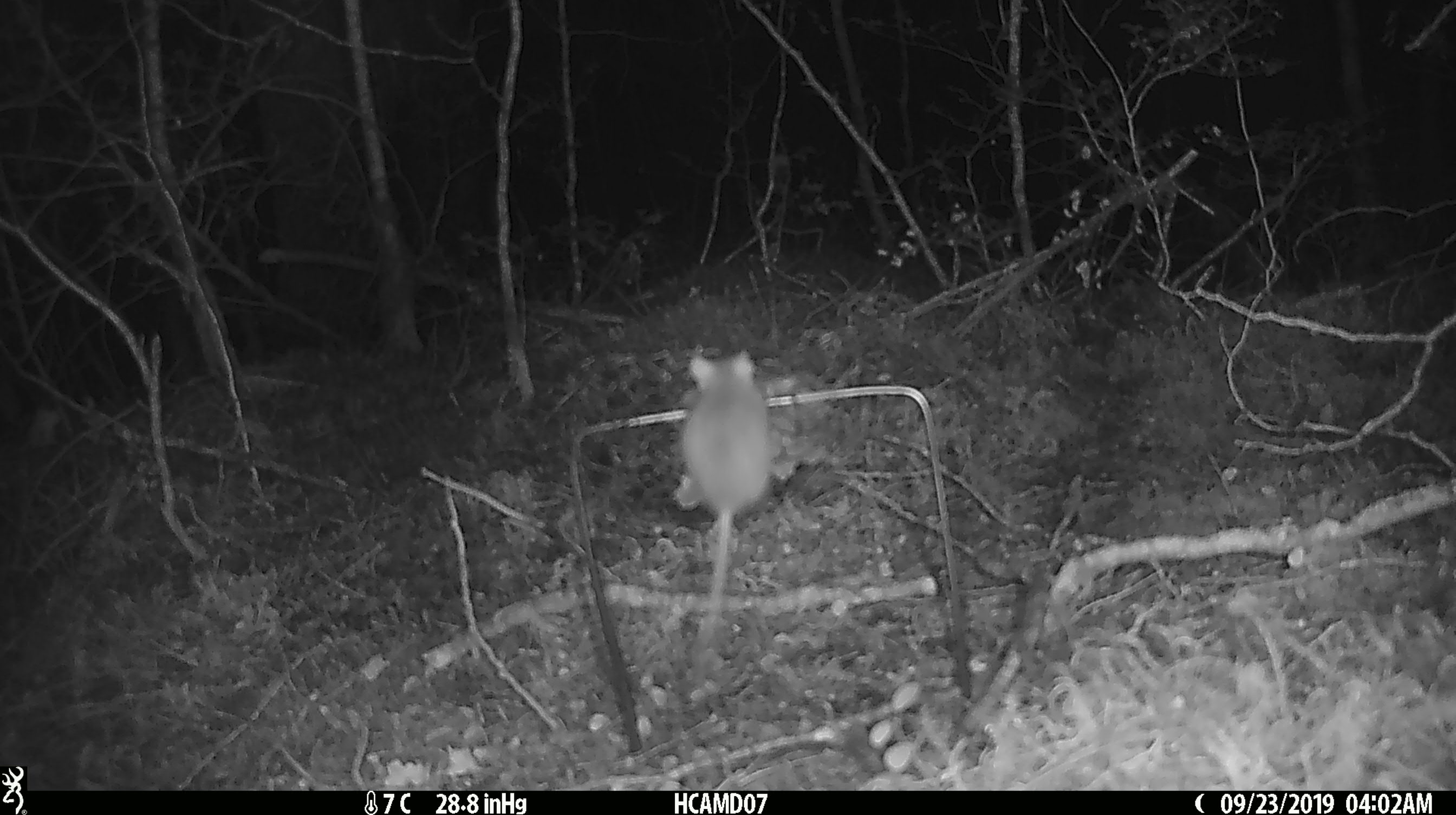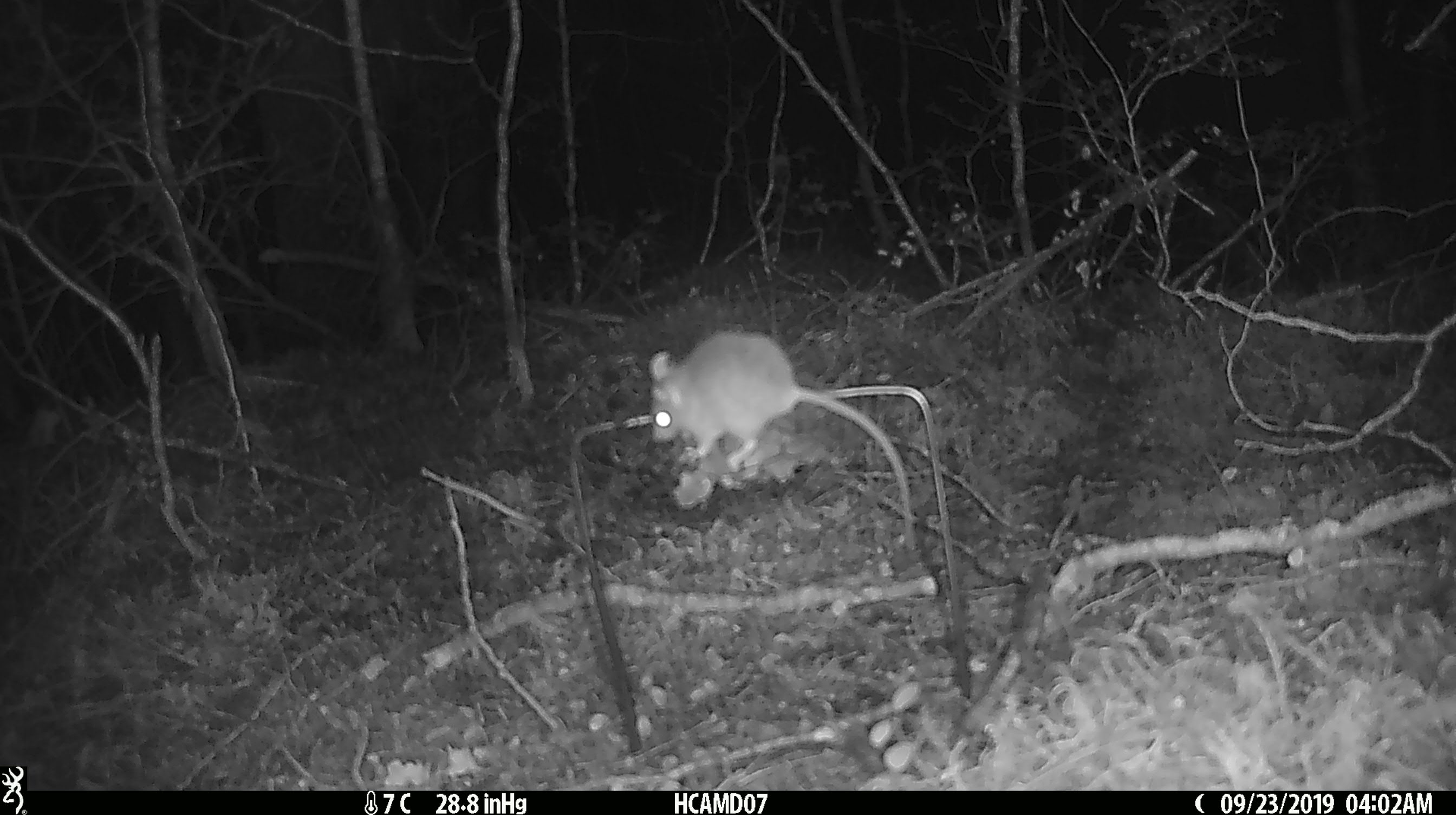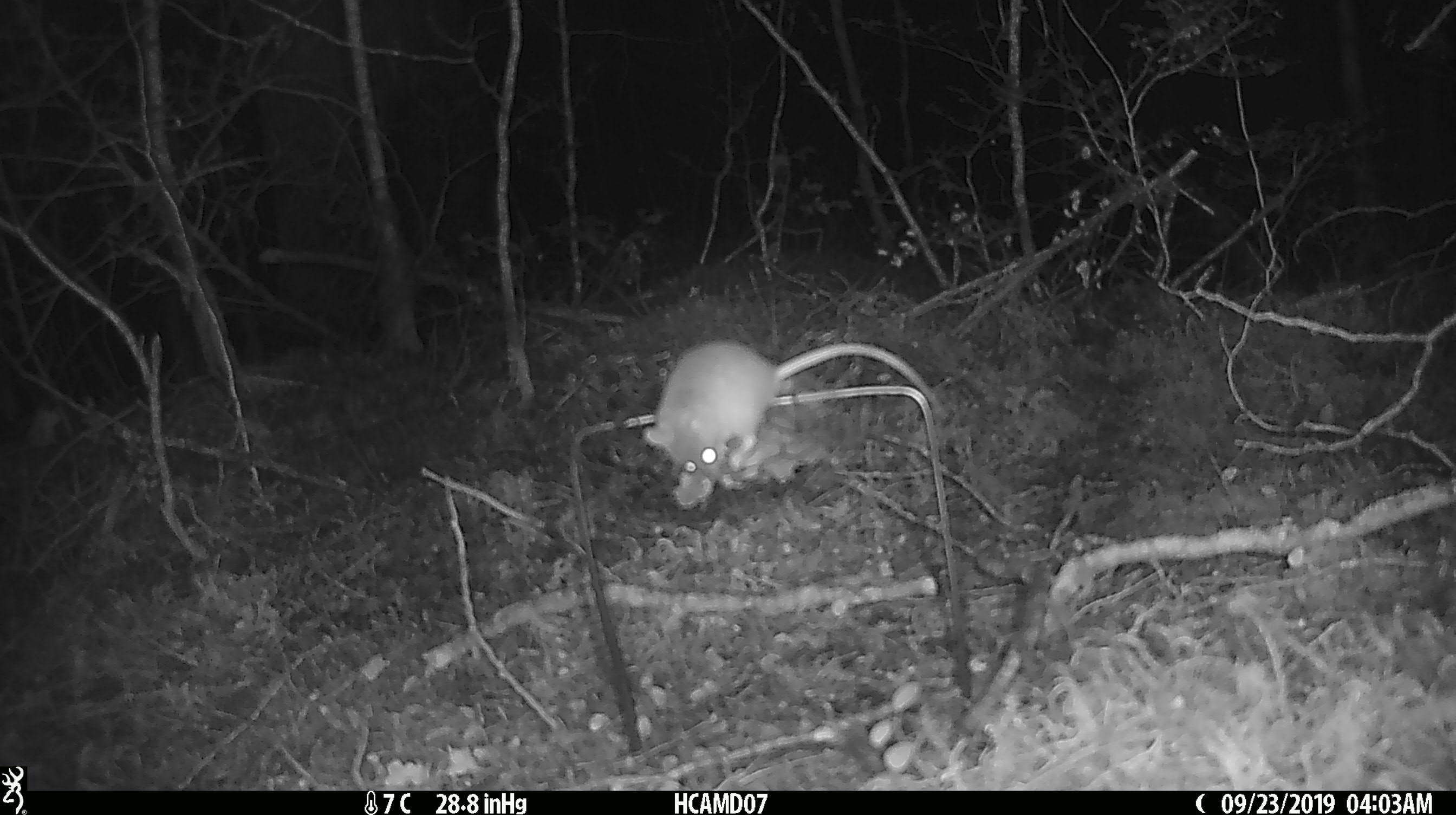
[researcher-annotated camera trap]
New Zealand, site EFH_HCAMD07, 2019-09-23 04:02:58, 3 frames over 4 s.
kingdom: Animalia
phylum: Chordata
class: Mammalia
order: Rodentia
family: Muridae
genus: Mus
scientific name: Mus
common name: mouse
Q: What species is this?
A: Mouse (Mus).